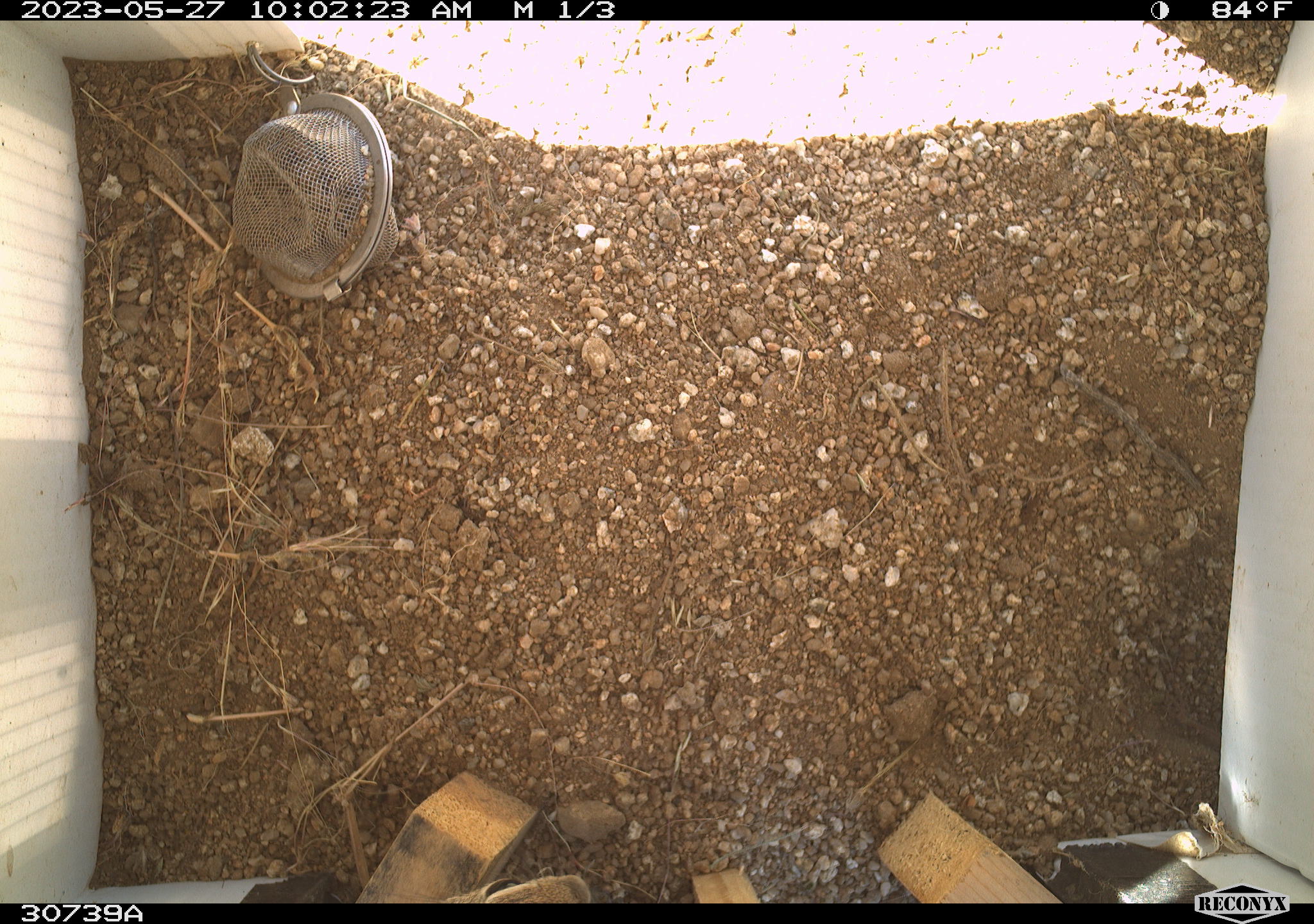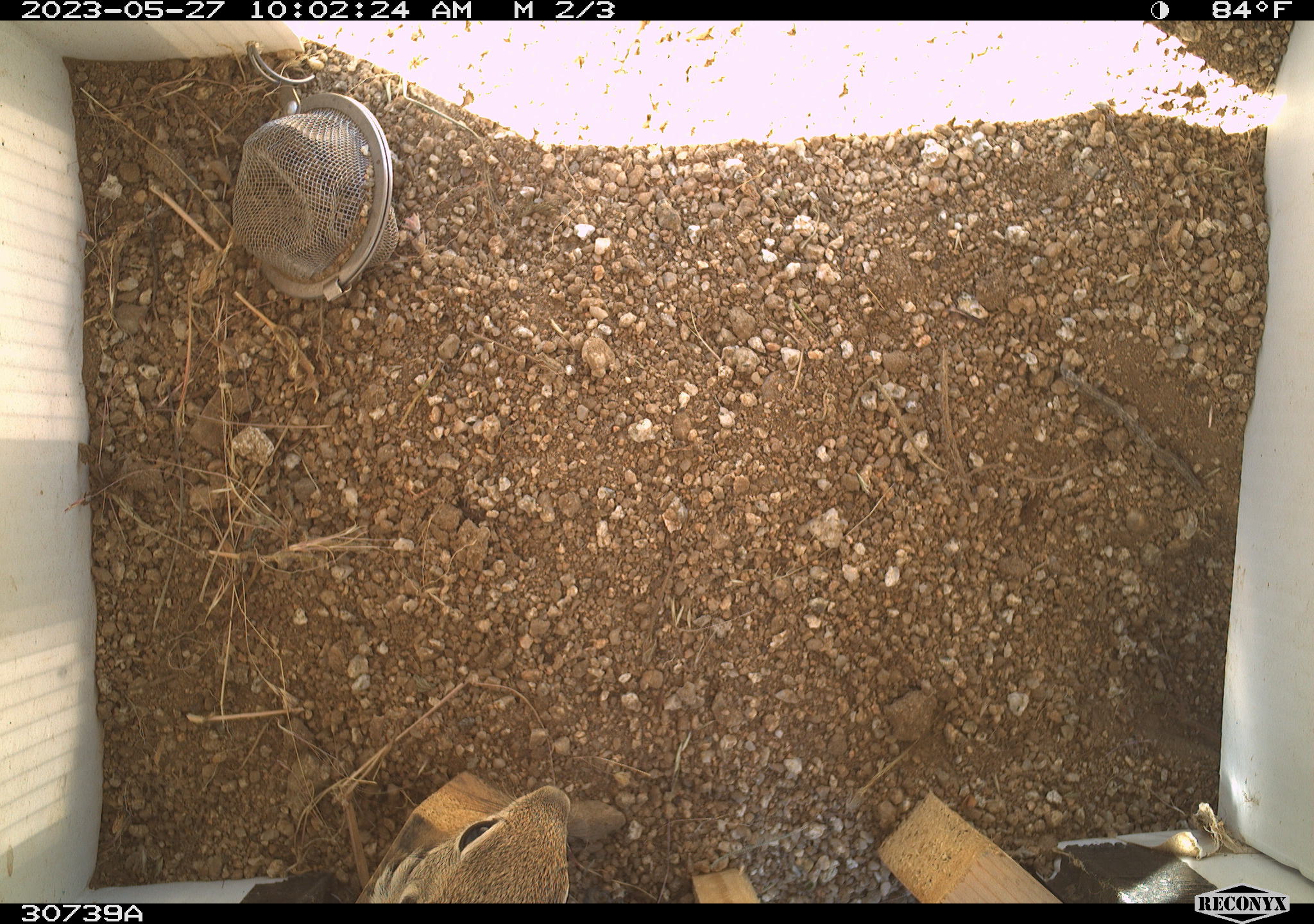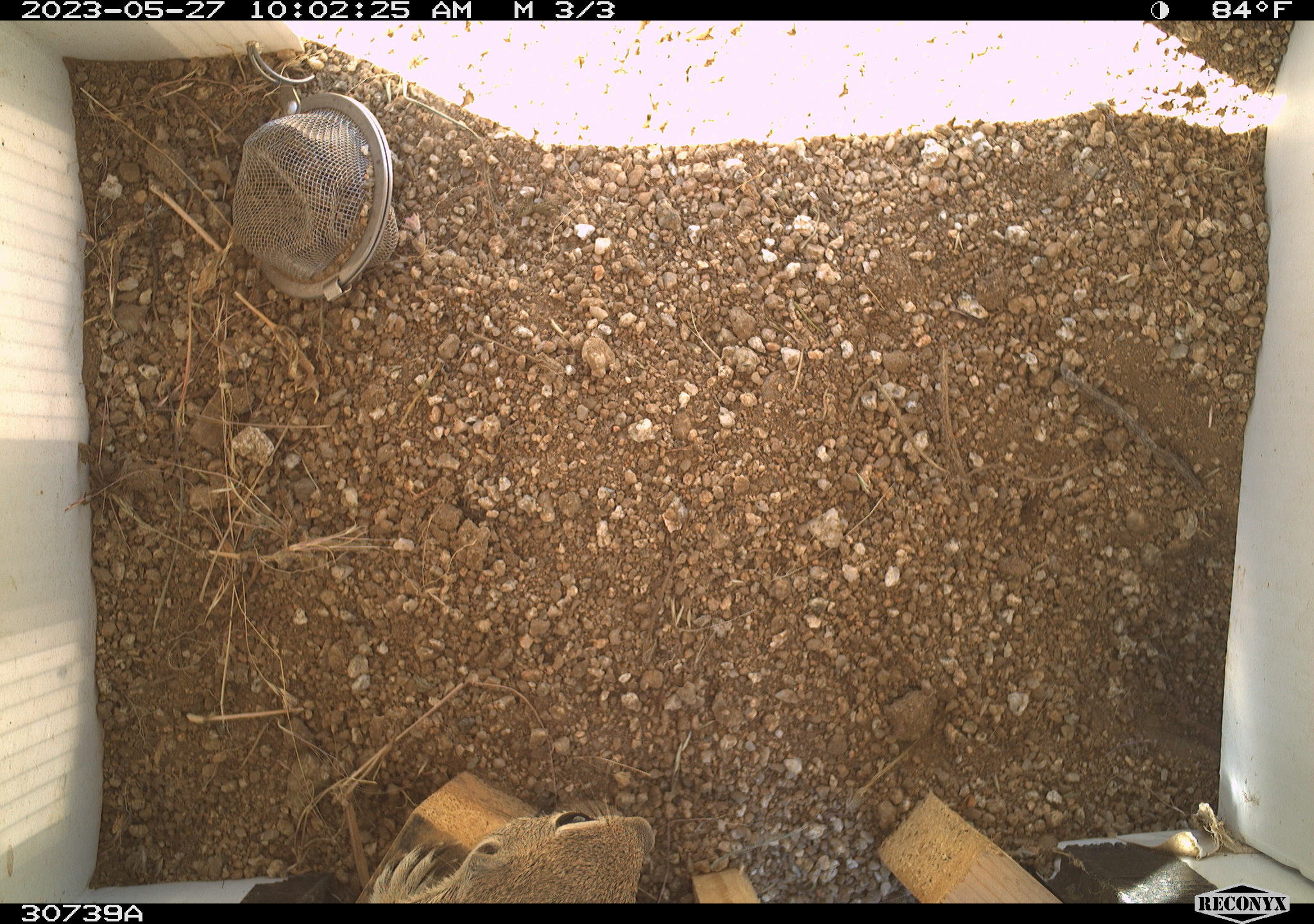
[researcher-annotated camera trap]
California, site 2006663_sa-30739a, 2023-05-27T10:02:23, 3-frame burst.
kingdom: Animalia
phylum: Chordata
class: Mammalia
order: Rodentia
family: Sciuridae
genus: Ammospermophilus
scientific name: Ammospermophilus leucurus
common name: white-tailed antelope squirrel